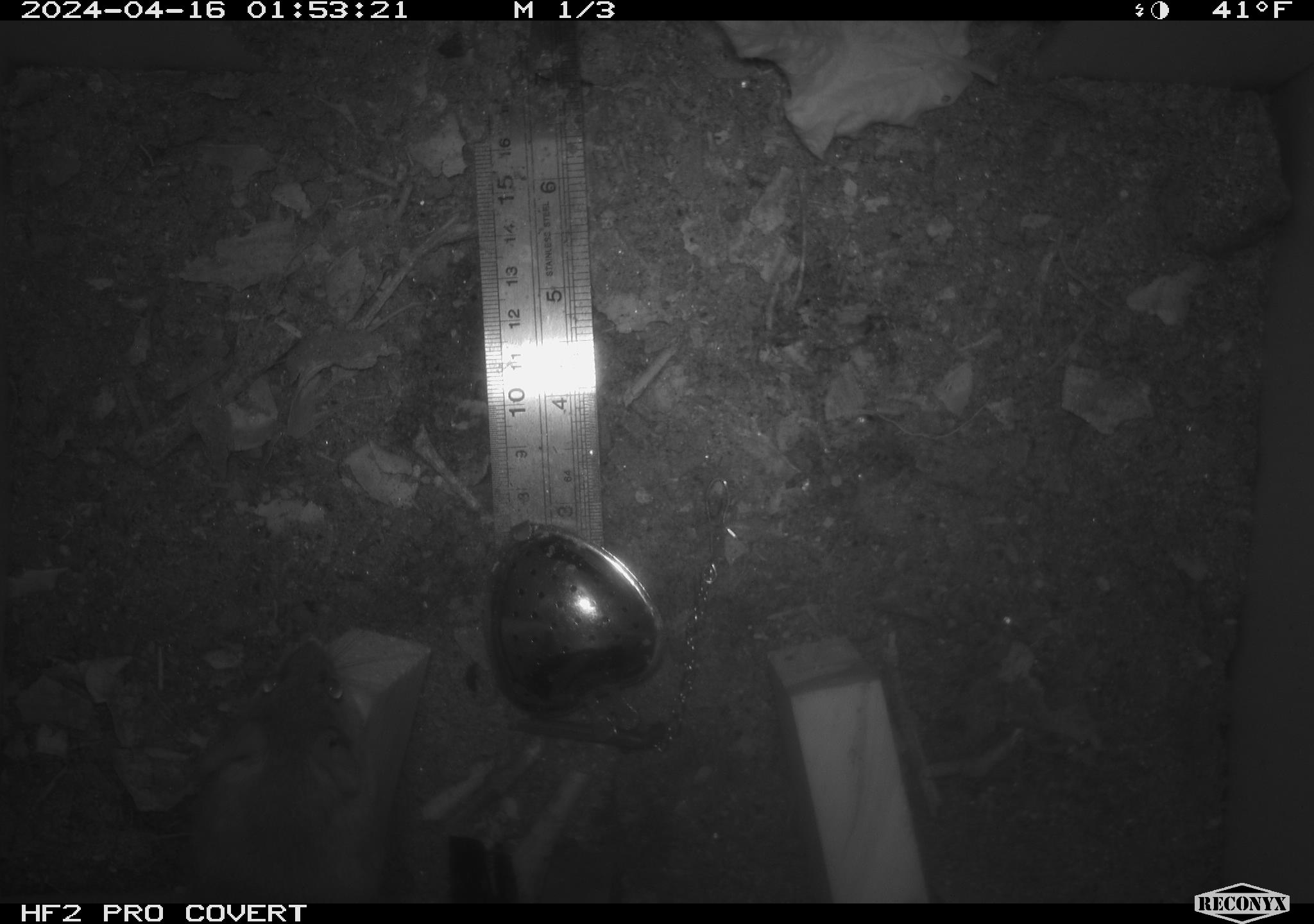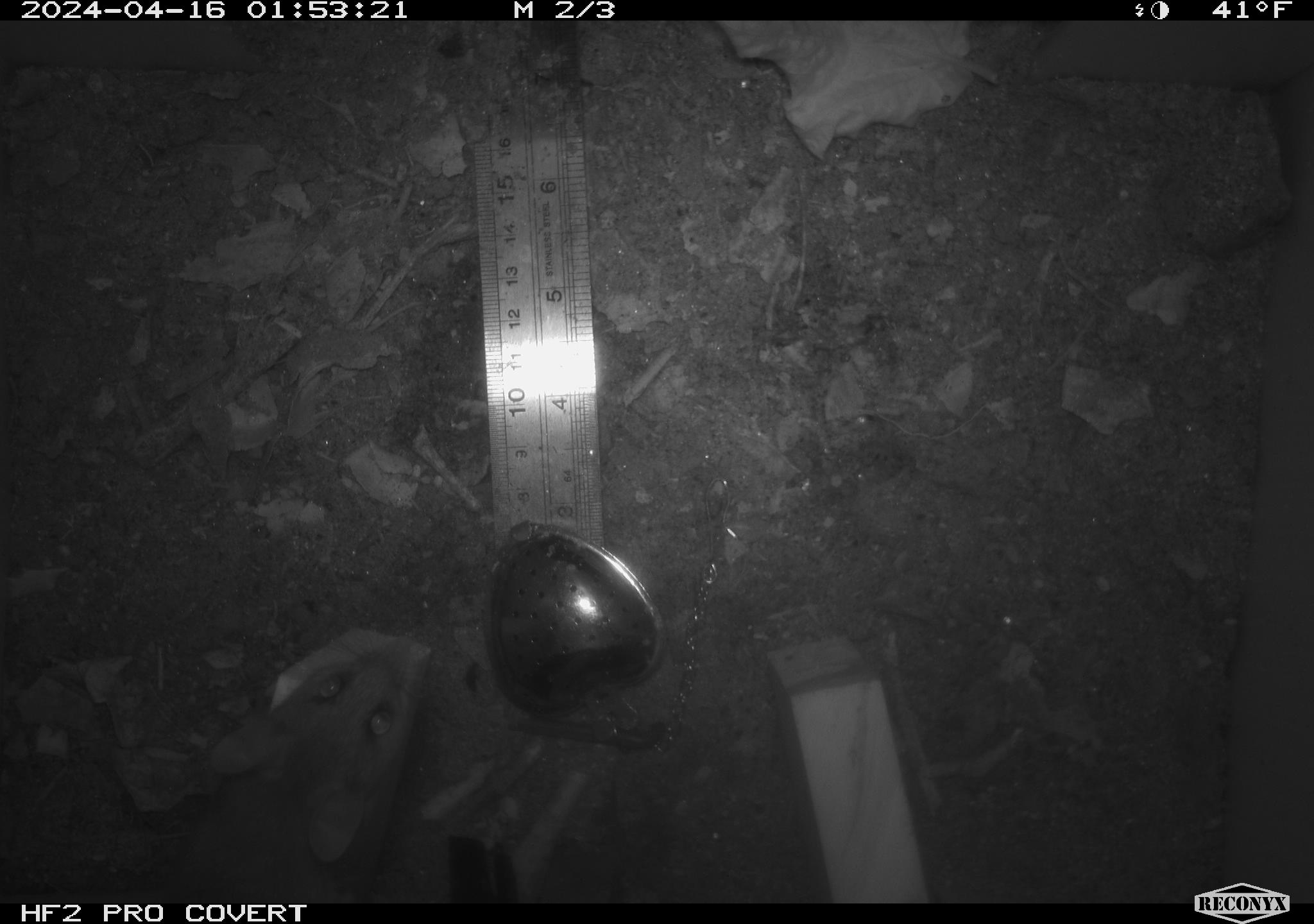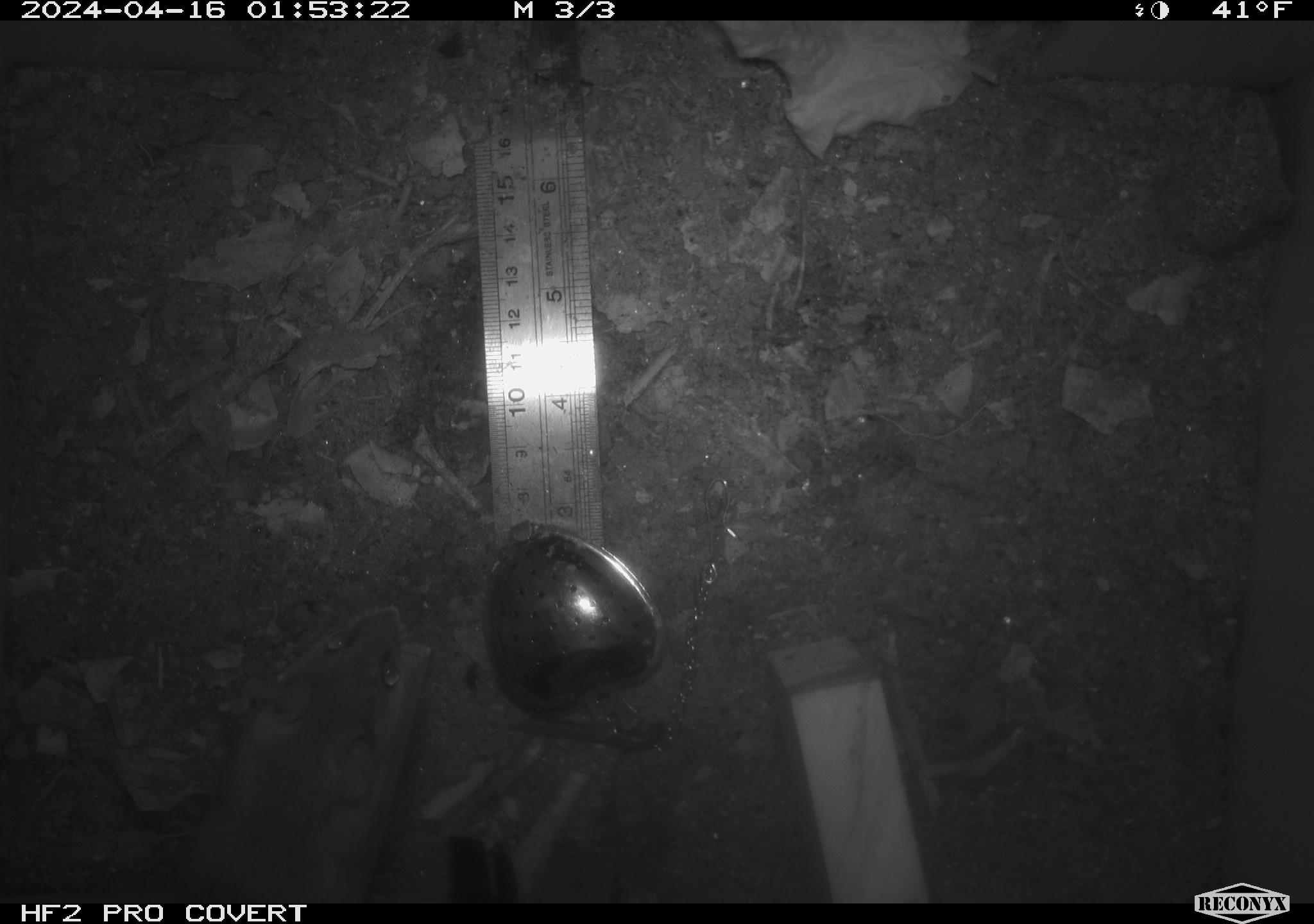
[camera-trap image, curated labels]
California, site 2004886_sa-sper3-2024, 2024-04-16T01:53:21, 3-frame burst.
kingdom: Animalia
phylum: Chordata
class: Mammalia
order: Rodentia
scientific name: Rodentia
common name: mouse species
Mouse species (Rodentia).